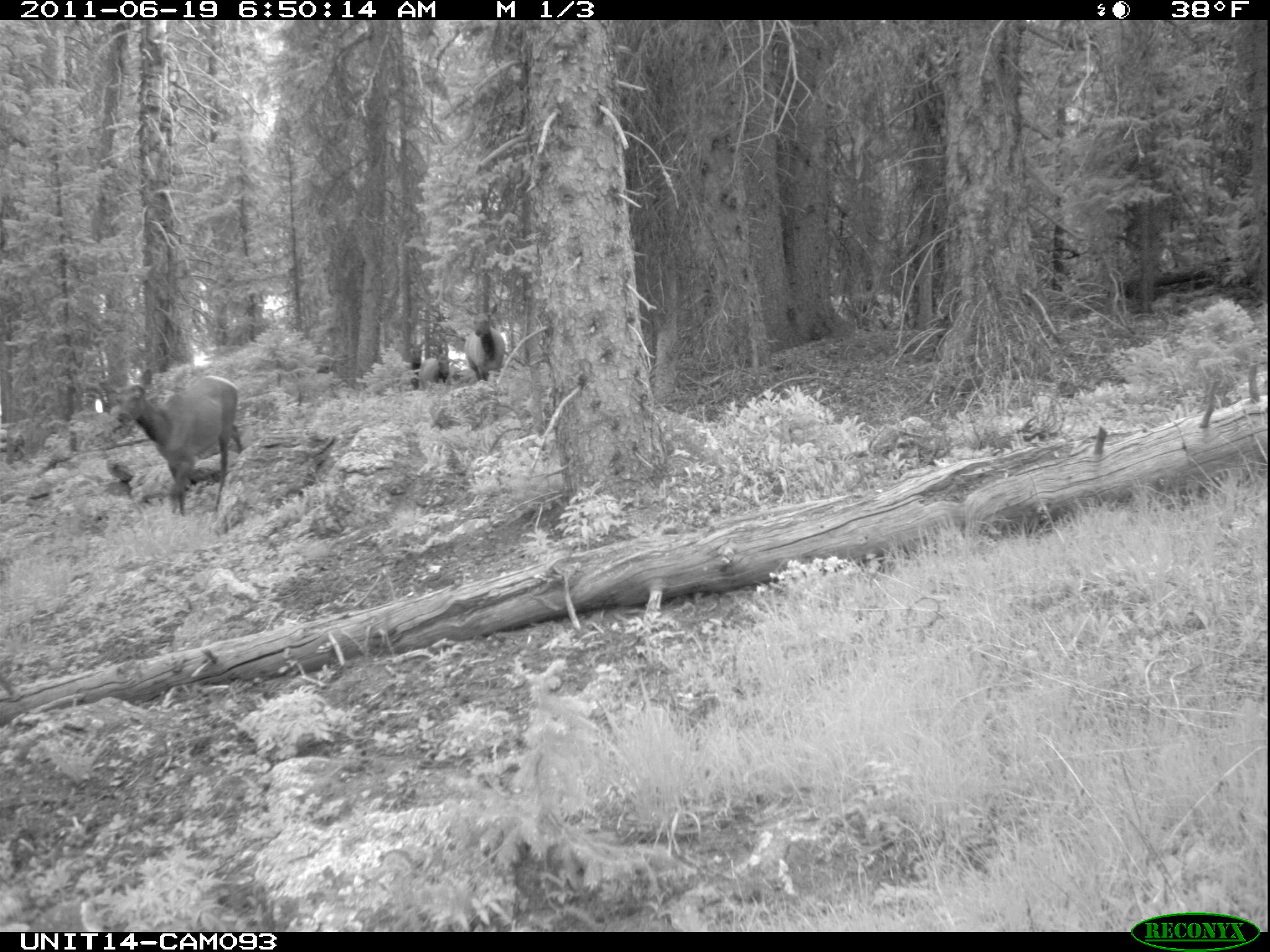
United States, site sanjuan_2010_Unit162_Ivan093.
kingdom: Animalia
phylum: Chordata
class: Mammalia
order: Artiodactyla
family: Cervidae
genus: Cervus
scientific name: Cervus elaphus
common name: red deer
Cervus elaphus (red deer).